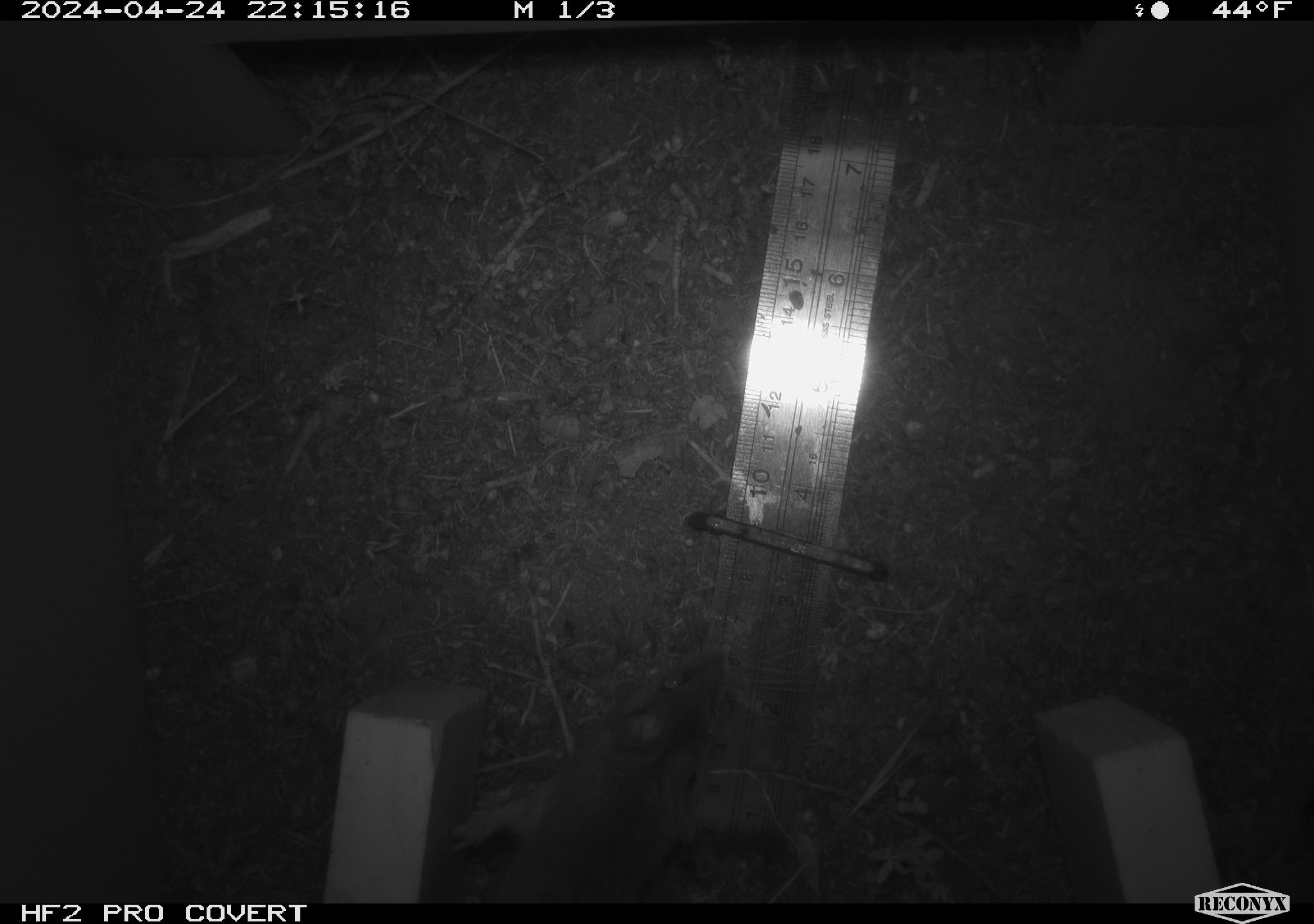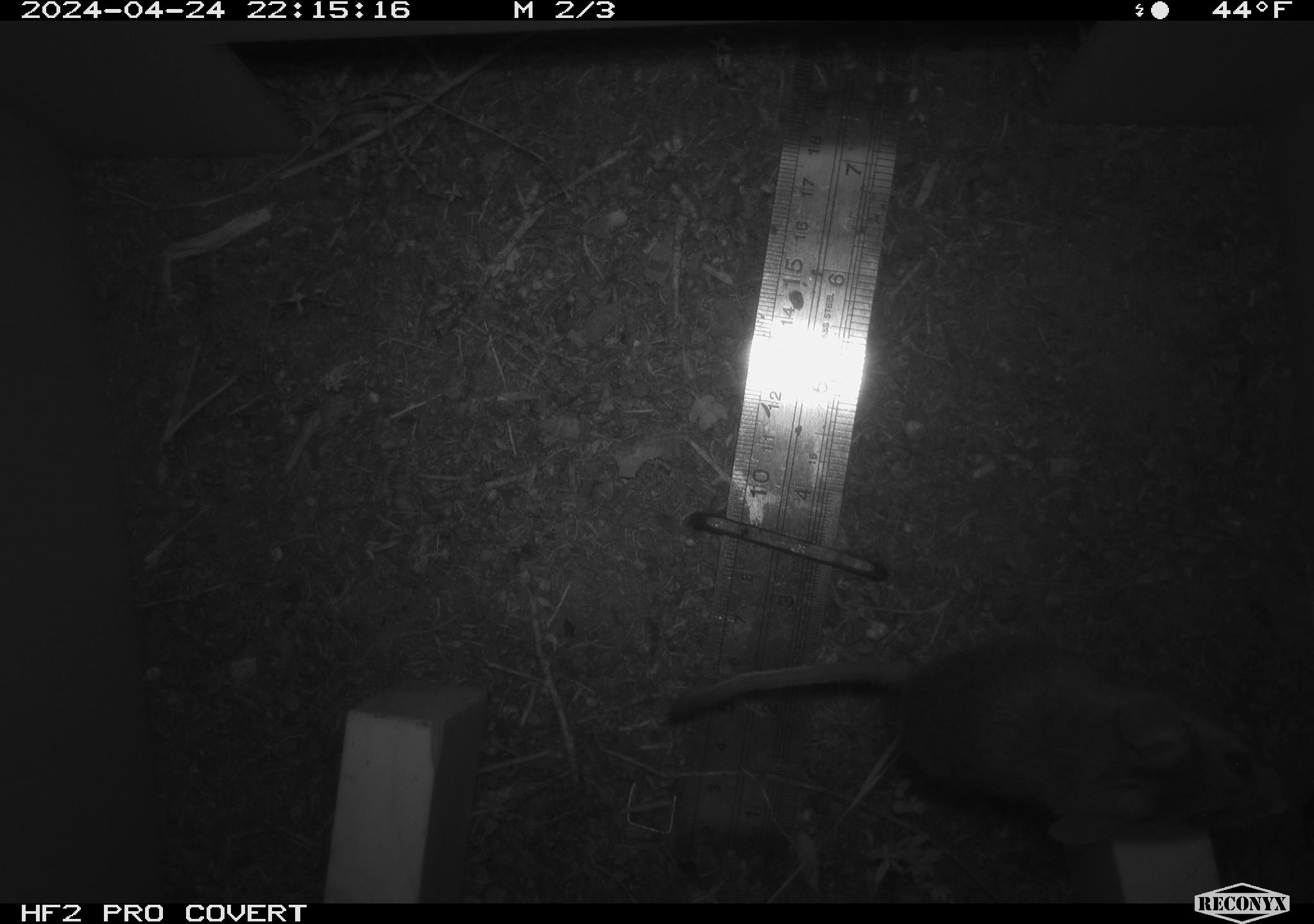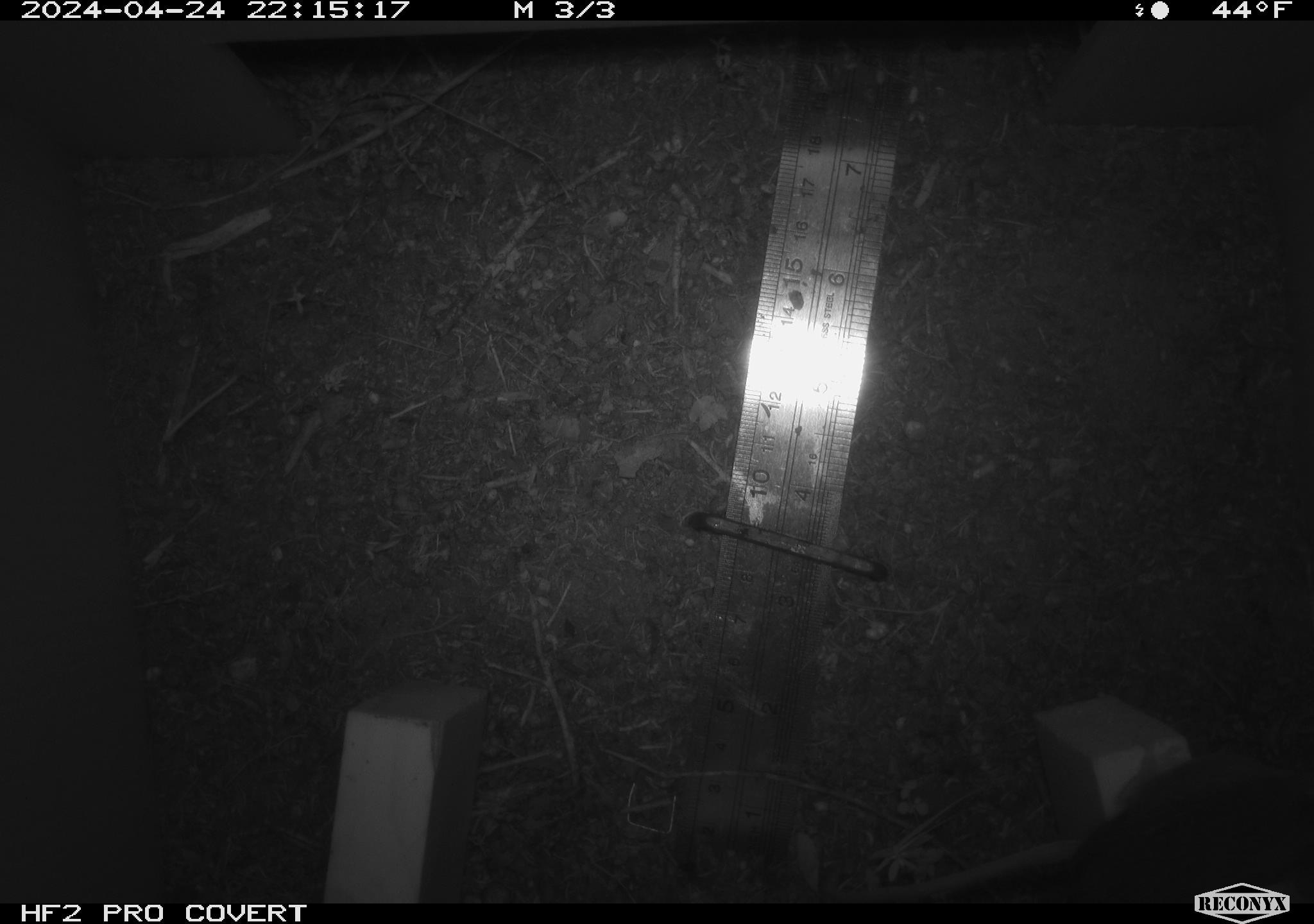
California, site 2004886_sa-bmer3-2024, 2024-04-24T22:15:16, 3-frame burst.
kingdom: Animalia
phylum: Chordata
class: Mammalia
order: Rodentia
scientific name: Rodentia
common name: mouse species